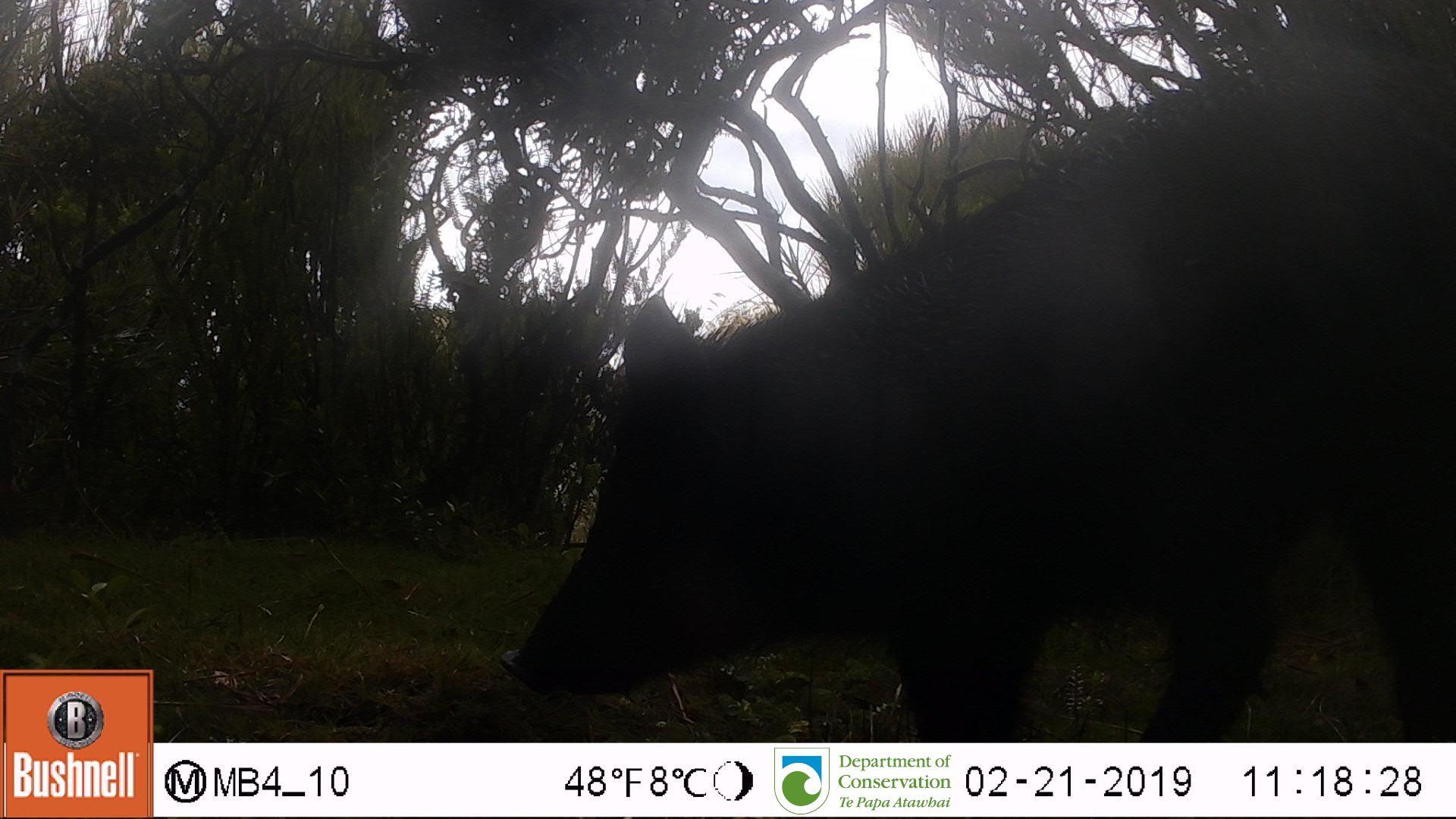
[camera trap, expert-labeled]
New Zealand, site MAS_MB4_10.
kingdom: Animalia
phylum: Chordata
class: Mammalia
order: Artiodactyla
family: Suidae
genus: Sus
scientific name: Sus scrofa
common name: pig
Pig (Sus scrofa).